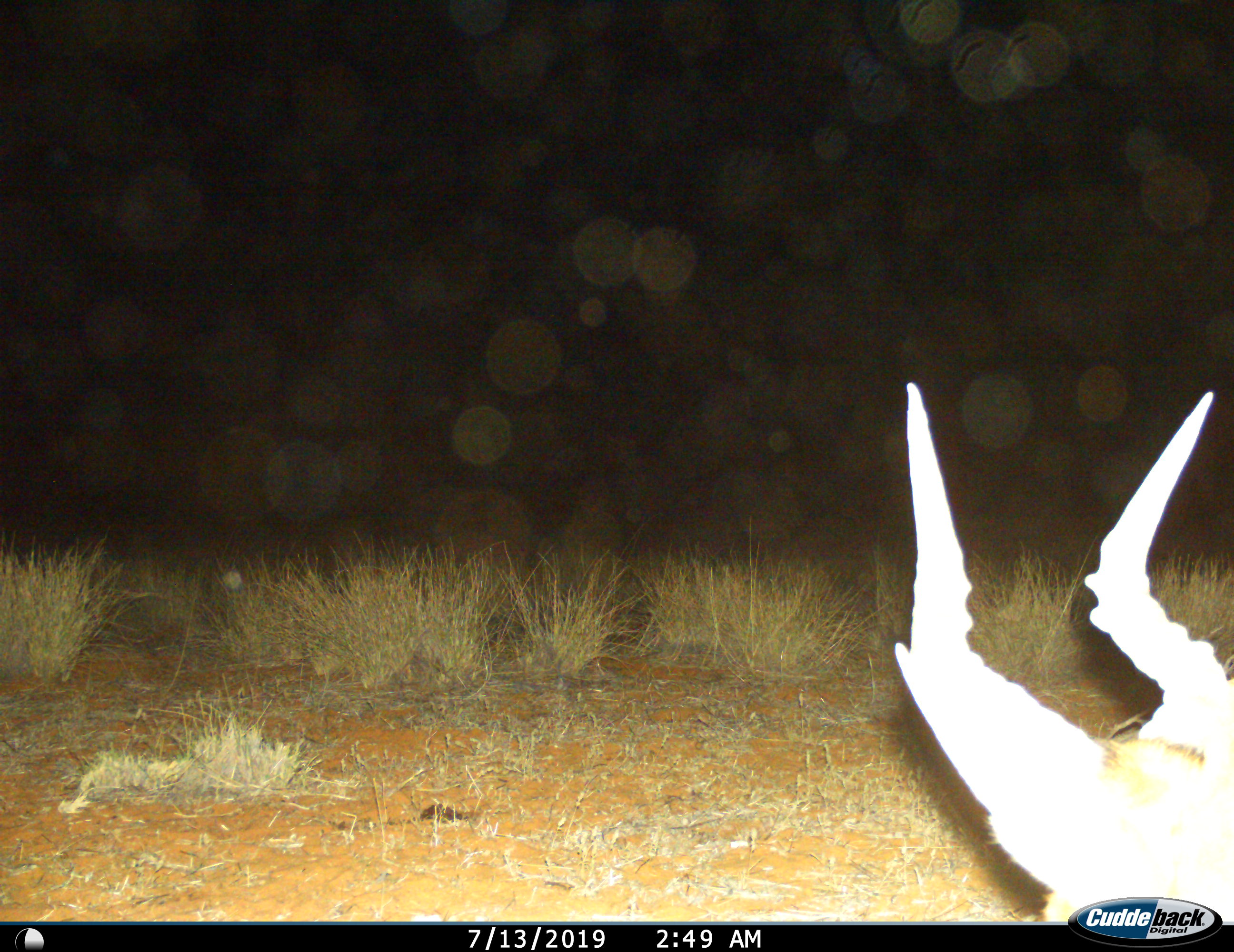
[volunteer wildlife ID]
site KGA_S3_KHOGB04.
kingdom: Animalia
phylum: Chordata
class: Mammalia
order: Artiodactyla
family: Bovidae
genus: Antidorcas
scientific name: Antidorcas marsupialis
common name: springbok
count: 1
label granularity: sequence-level